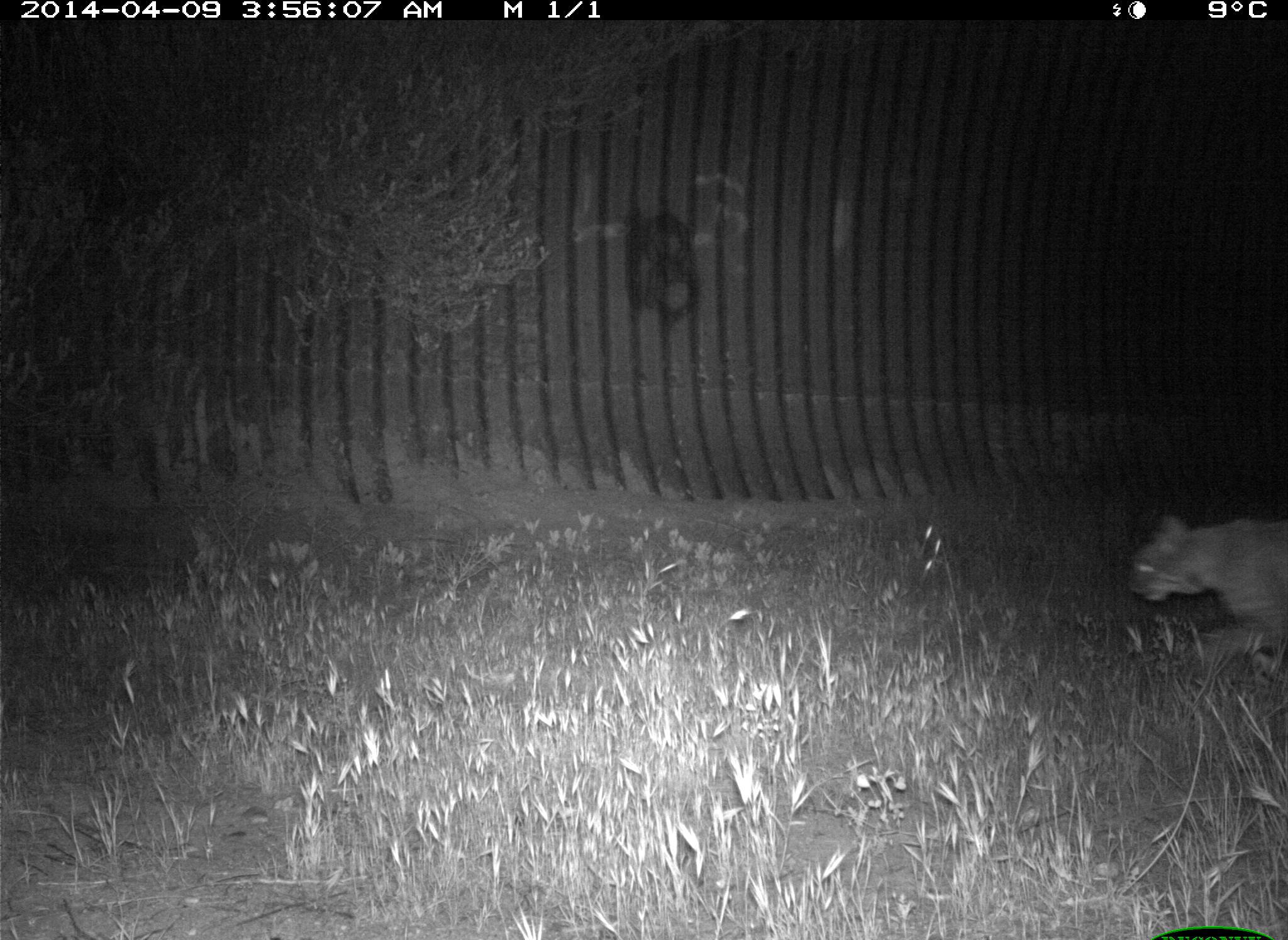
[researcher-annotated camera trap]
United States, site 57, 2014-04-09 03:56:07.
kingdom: Animalia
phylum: Chordata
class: Mammalia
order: Carnivora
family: Felidae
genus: Lynx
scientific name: Lynx rufus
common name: bobcat